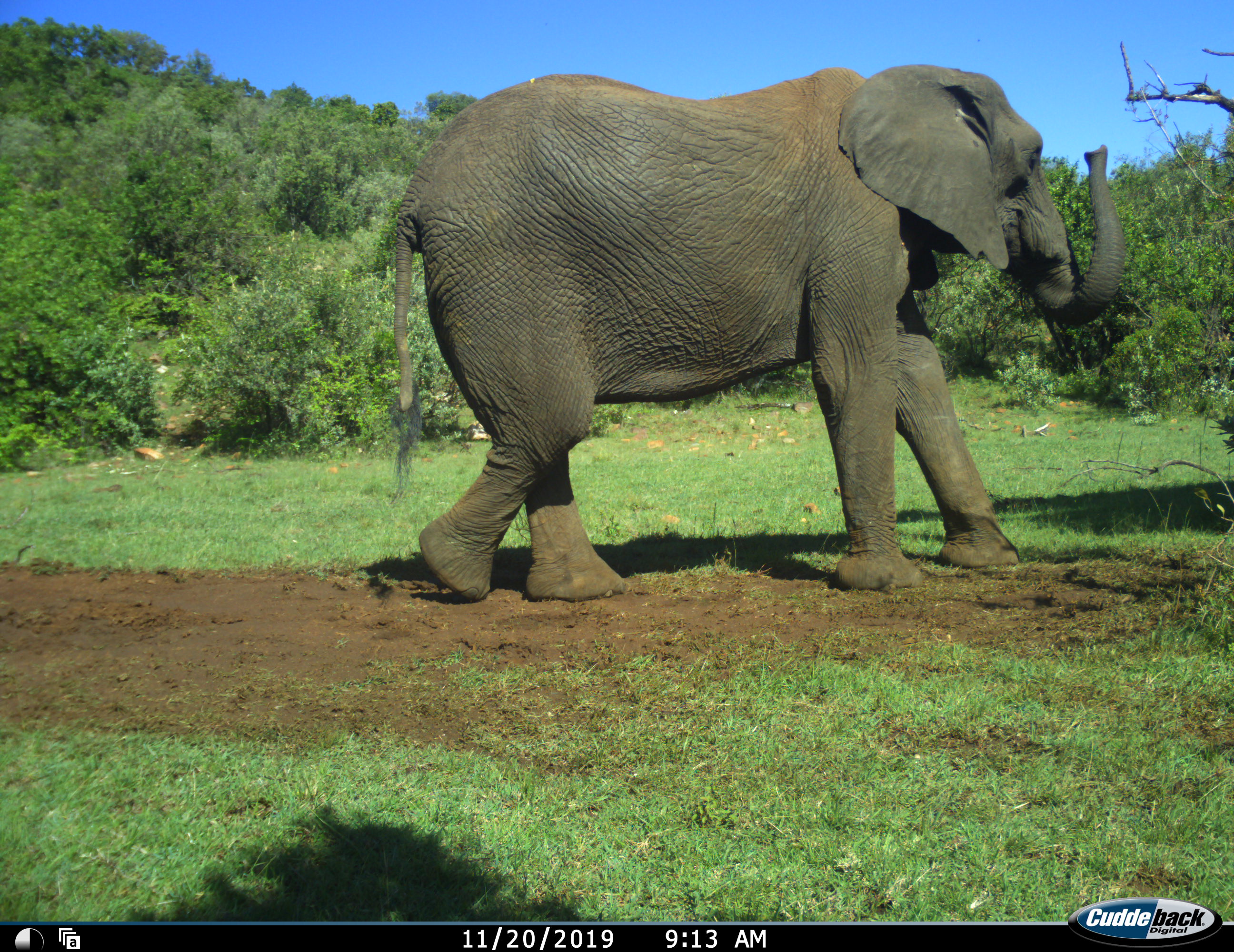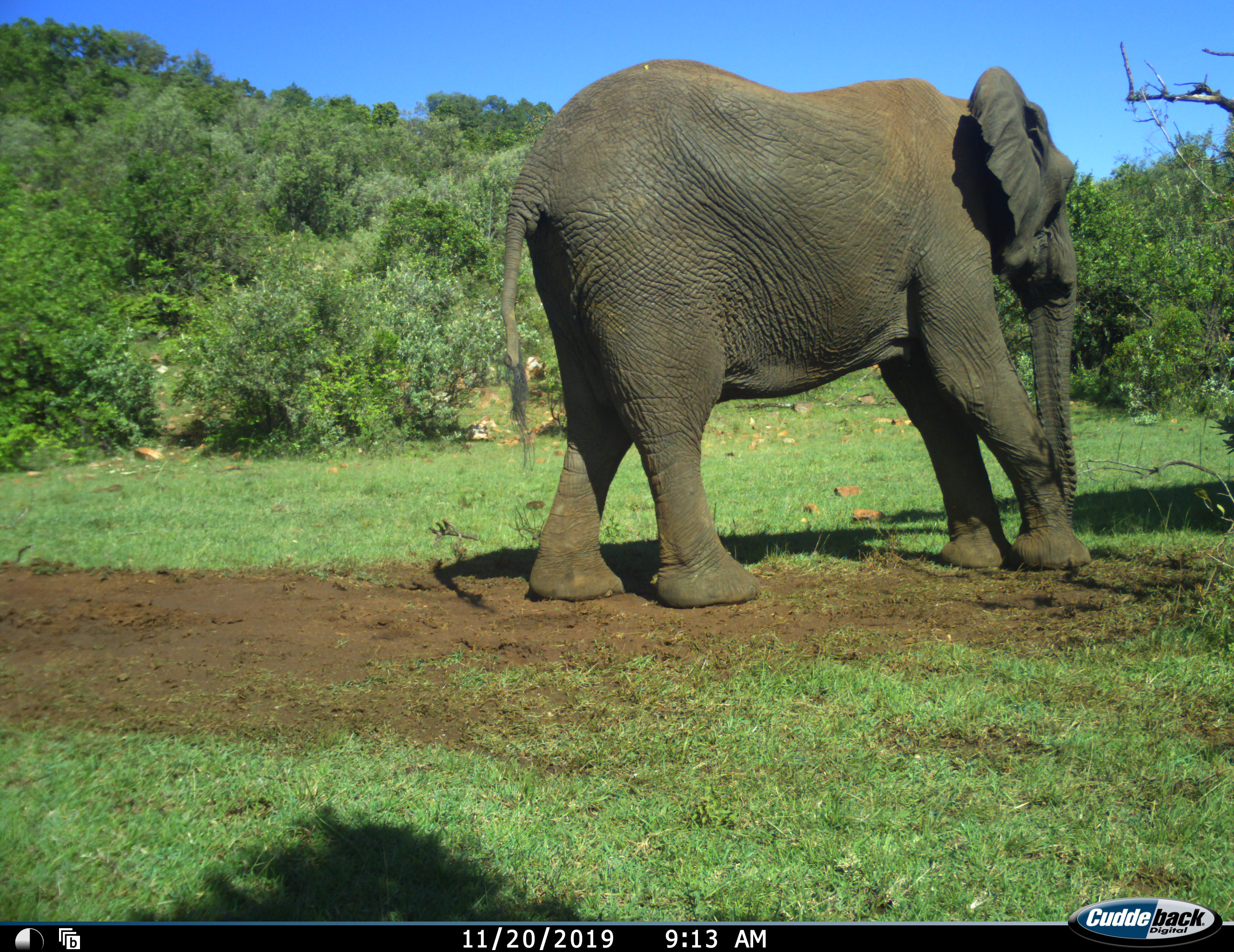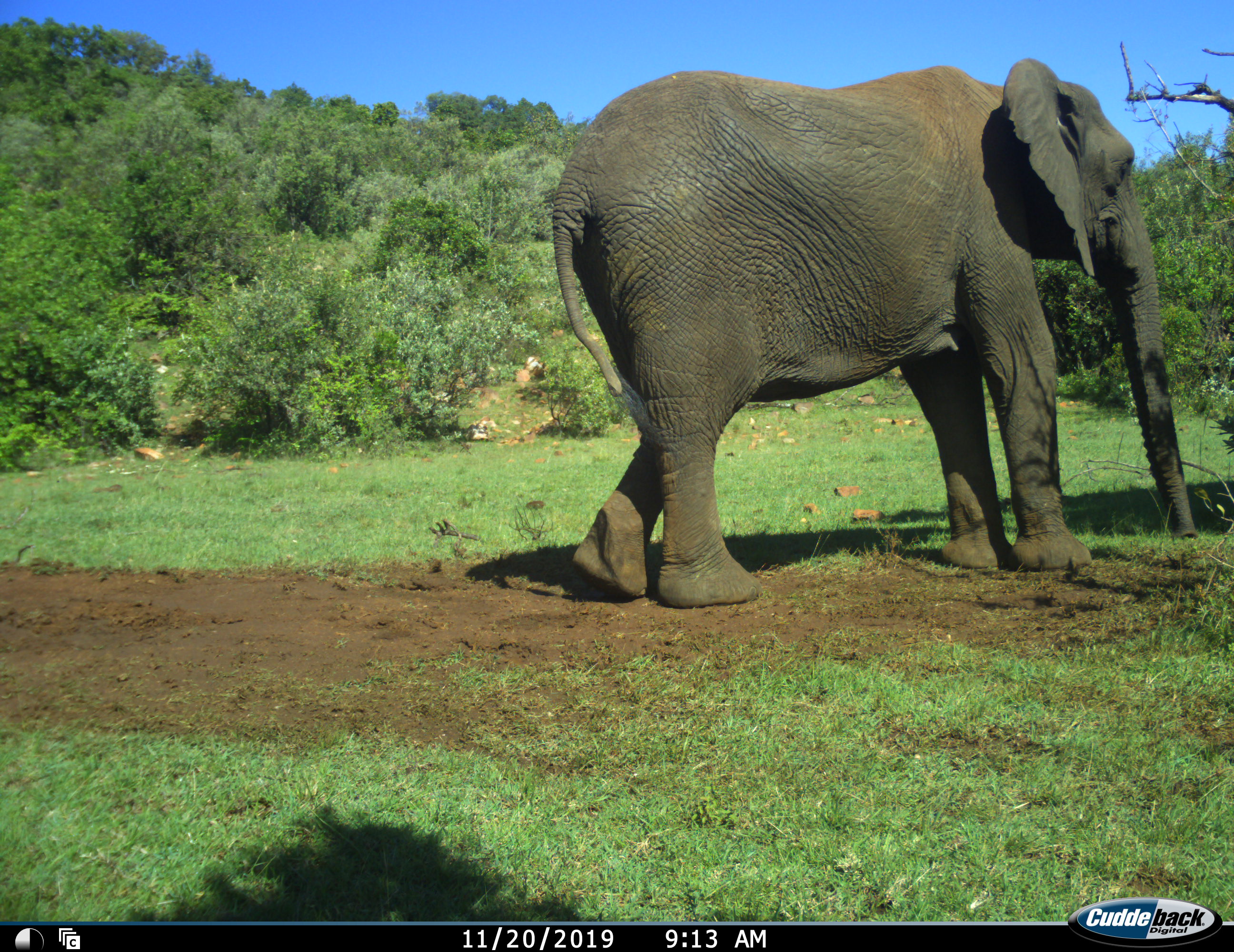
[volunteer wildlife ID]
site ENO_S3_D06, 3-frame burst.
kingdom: Animalia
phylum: Chordata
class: Mammalia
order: Proboscidea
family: Elephantidae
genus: Loxodonta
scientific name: Loxodonta africana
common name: african bush elephant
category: elephant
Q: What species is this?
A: Elephant (african bush elephant) (Loxodonta africana).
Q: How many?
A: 1.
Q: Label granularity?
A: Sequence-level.